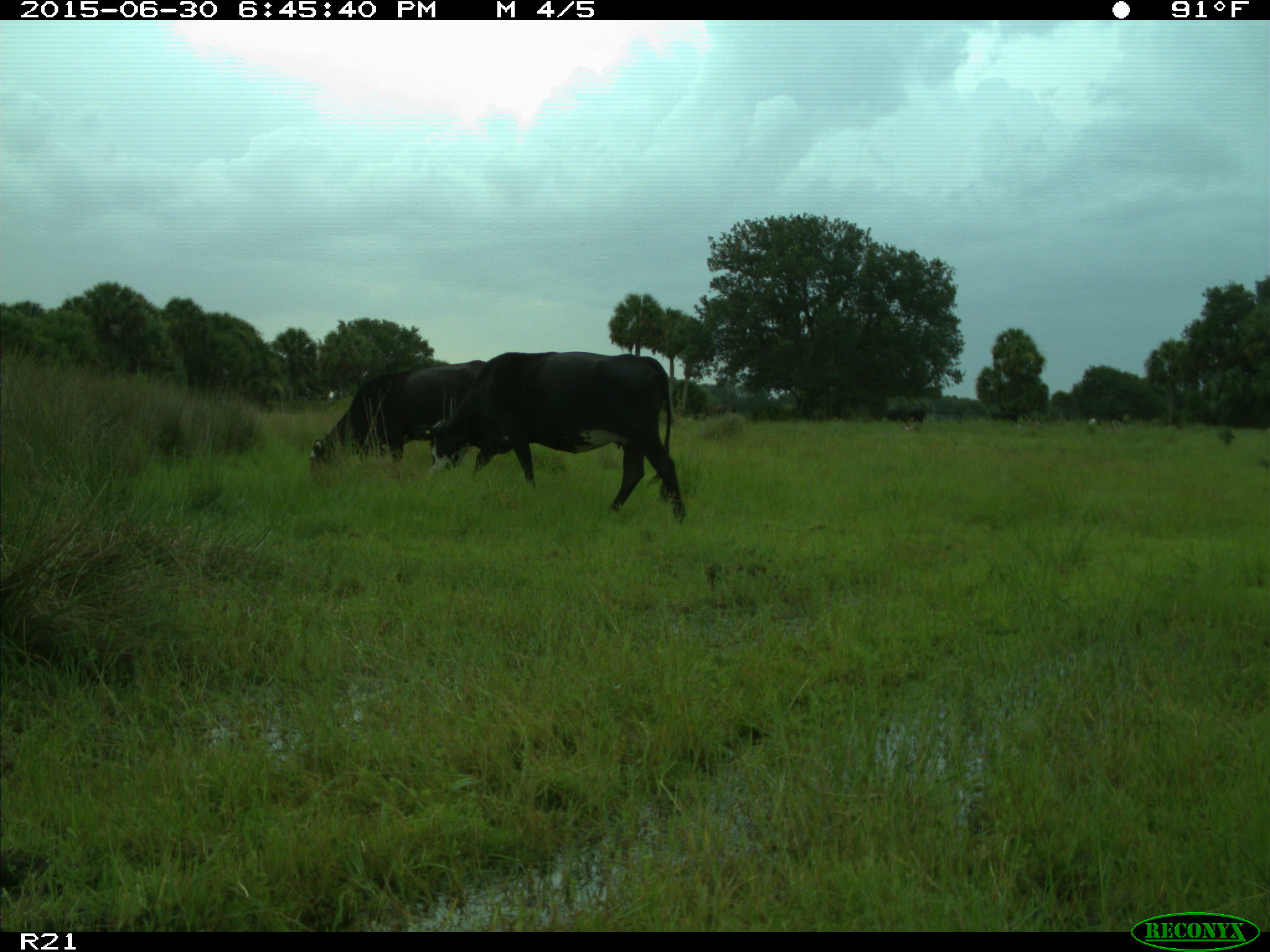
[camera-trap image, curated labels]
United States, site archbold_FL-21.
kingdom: Animalia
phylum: Chordata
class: Mammalia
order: Artiodactyla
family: Bovidae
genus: Bos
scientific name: Bos taurus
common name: domestic cow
Bos taurus (domestic cow).